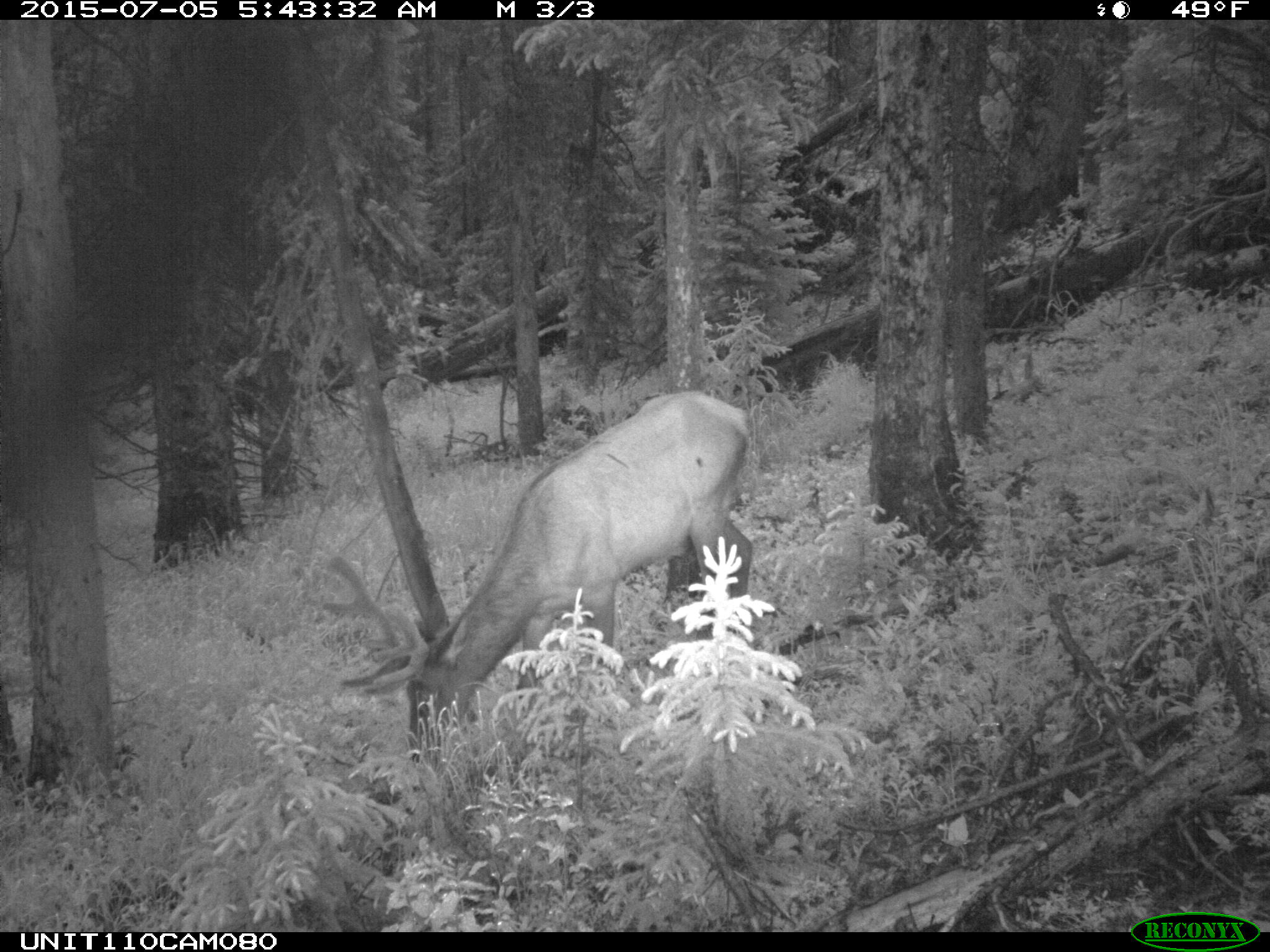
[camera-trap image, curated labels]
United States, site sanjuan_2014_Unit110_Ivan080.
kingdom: Animalia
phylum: Chordata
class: Mammalia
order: Artiodactyla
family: Cervidae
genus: Cervus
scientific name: Cervus elaphus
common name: red deer